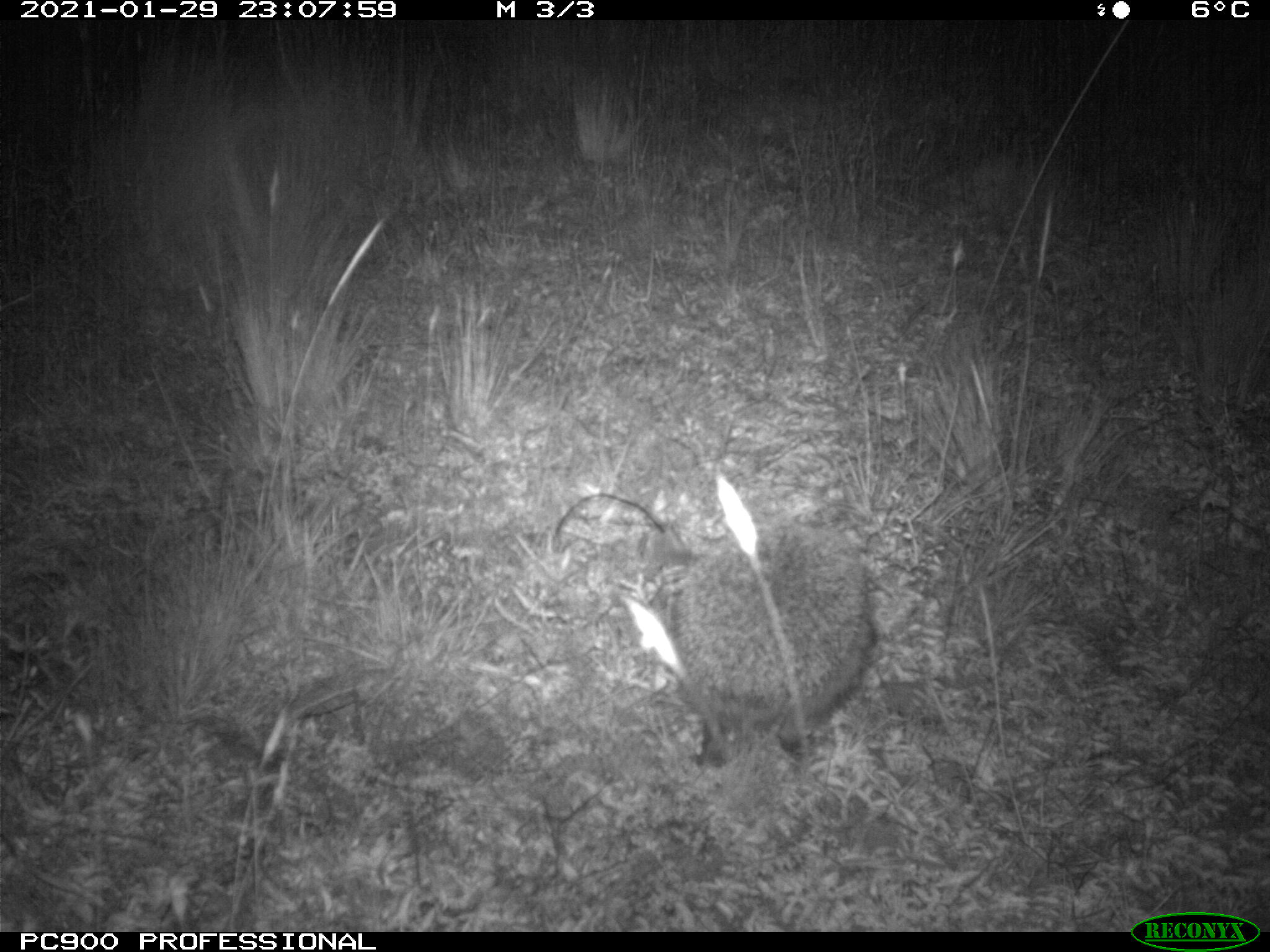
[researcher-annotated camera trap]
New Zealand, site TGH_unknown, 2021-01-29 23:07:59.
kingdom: Animalia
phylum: Chordata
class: Mammalia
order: Eulipotyphla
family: Erinaceidae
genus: Erinaceus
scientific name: Erinaceus europaeus europaeus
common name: european hedgehog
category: hedgehog